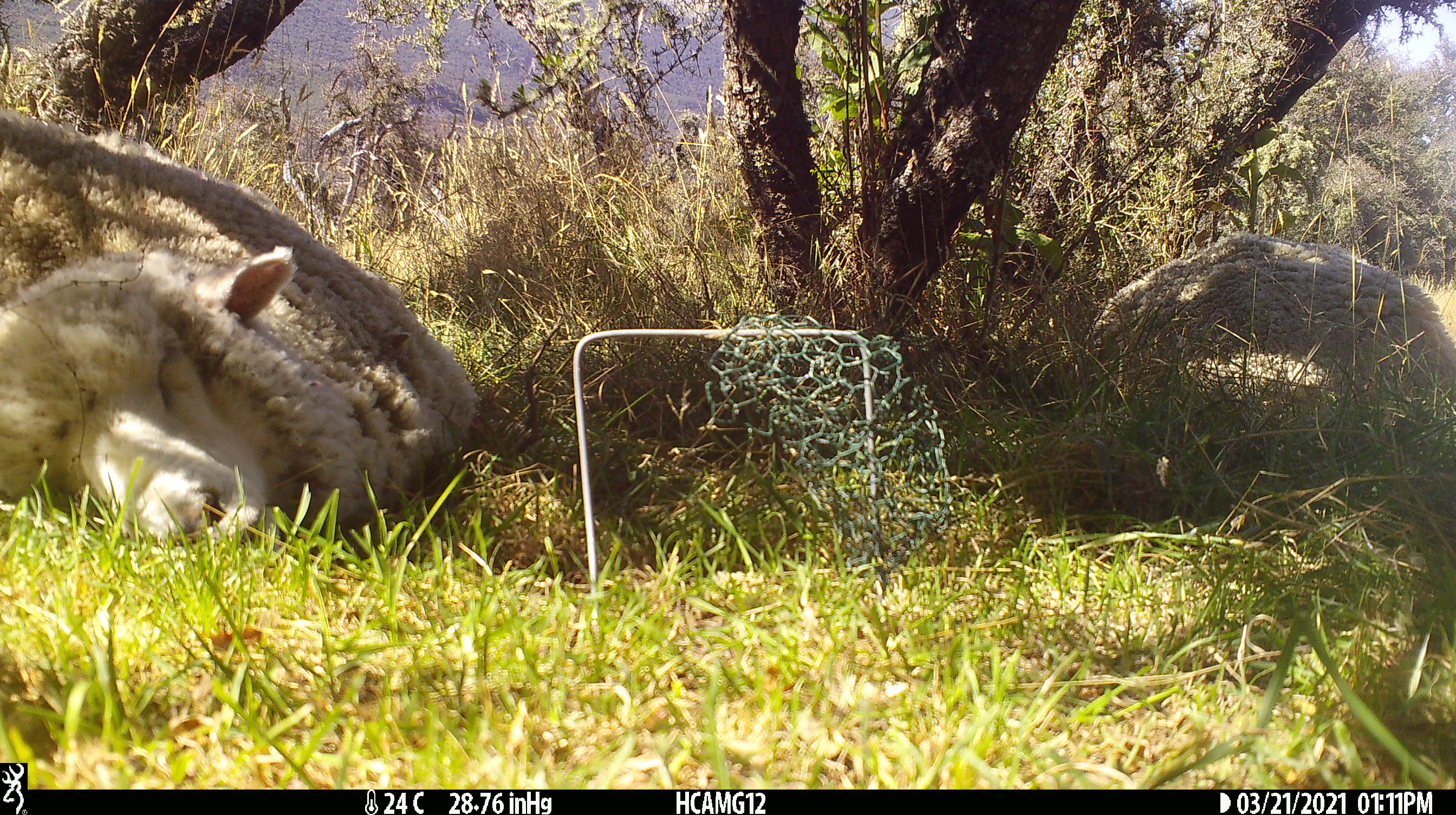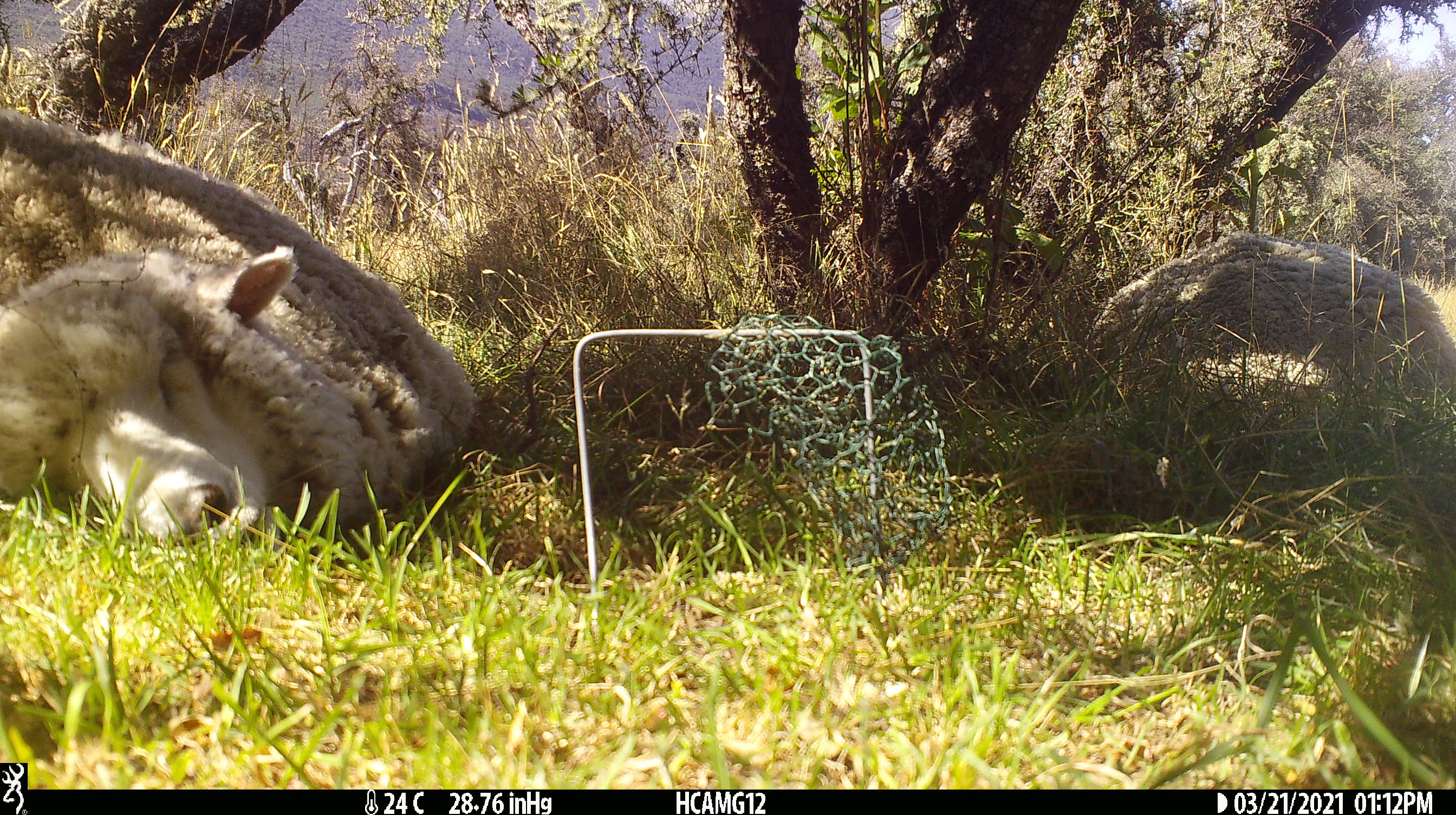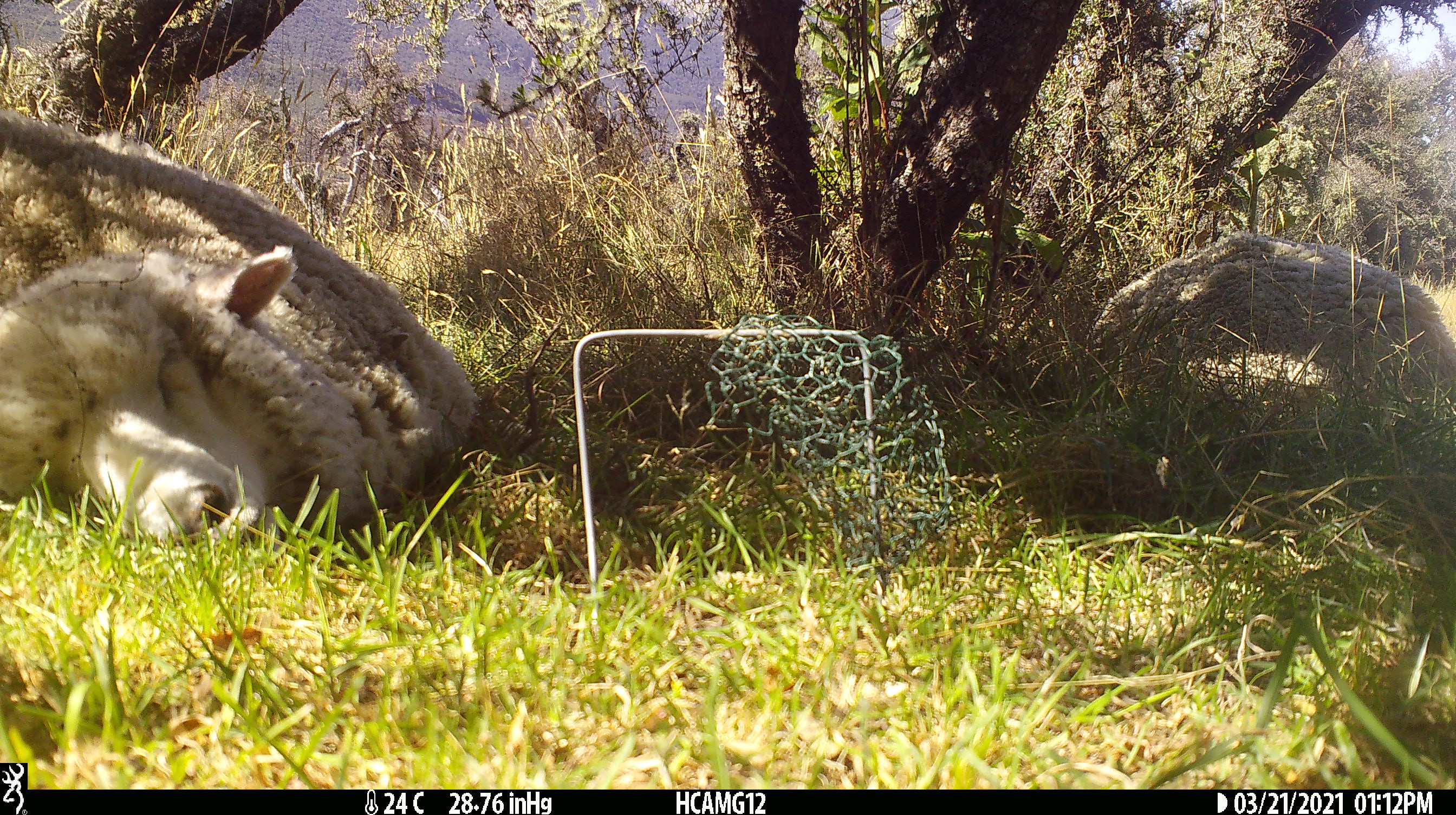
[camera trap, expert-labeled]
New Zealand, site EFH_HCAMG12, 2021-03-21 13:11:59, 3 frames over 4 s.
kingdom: Animalia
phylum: Chordata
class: Mammalia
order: Artiodactyla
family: Bovidae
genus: Ovis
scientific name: Ovis aries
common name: domestic sheep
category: sheep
Sheep (domestic sheep) (Ovis aries).